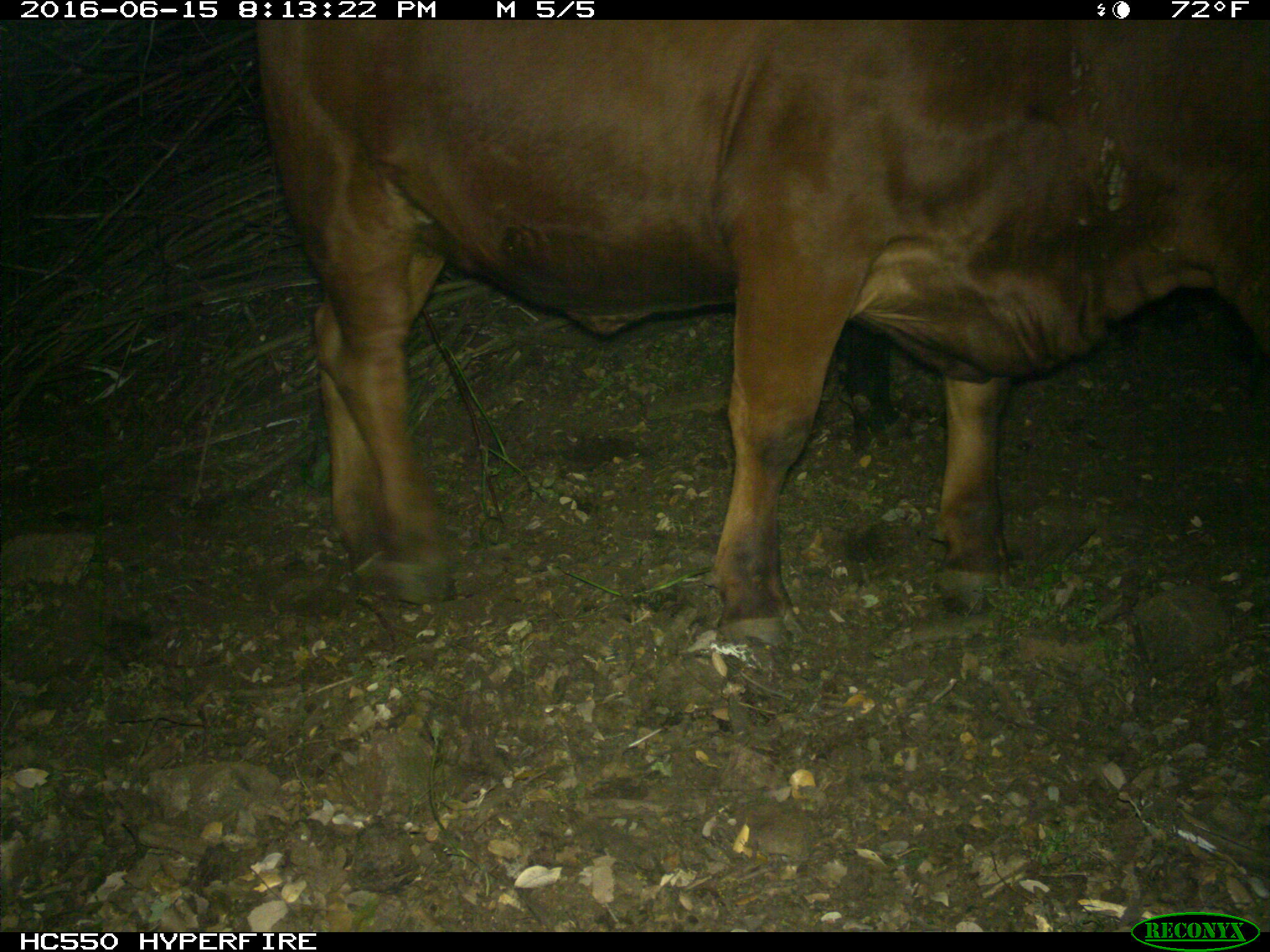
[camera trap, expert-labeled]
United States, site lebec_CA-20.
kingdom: Animalia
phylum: Chordata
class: Mammalia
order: Artiodactyla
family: Bovidae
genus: Bos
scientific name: Bos taurus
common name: domestic cow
Bos taurus (domestic cow).